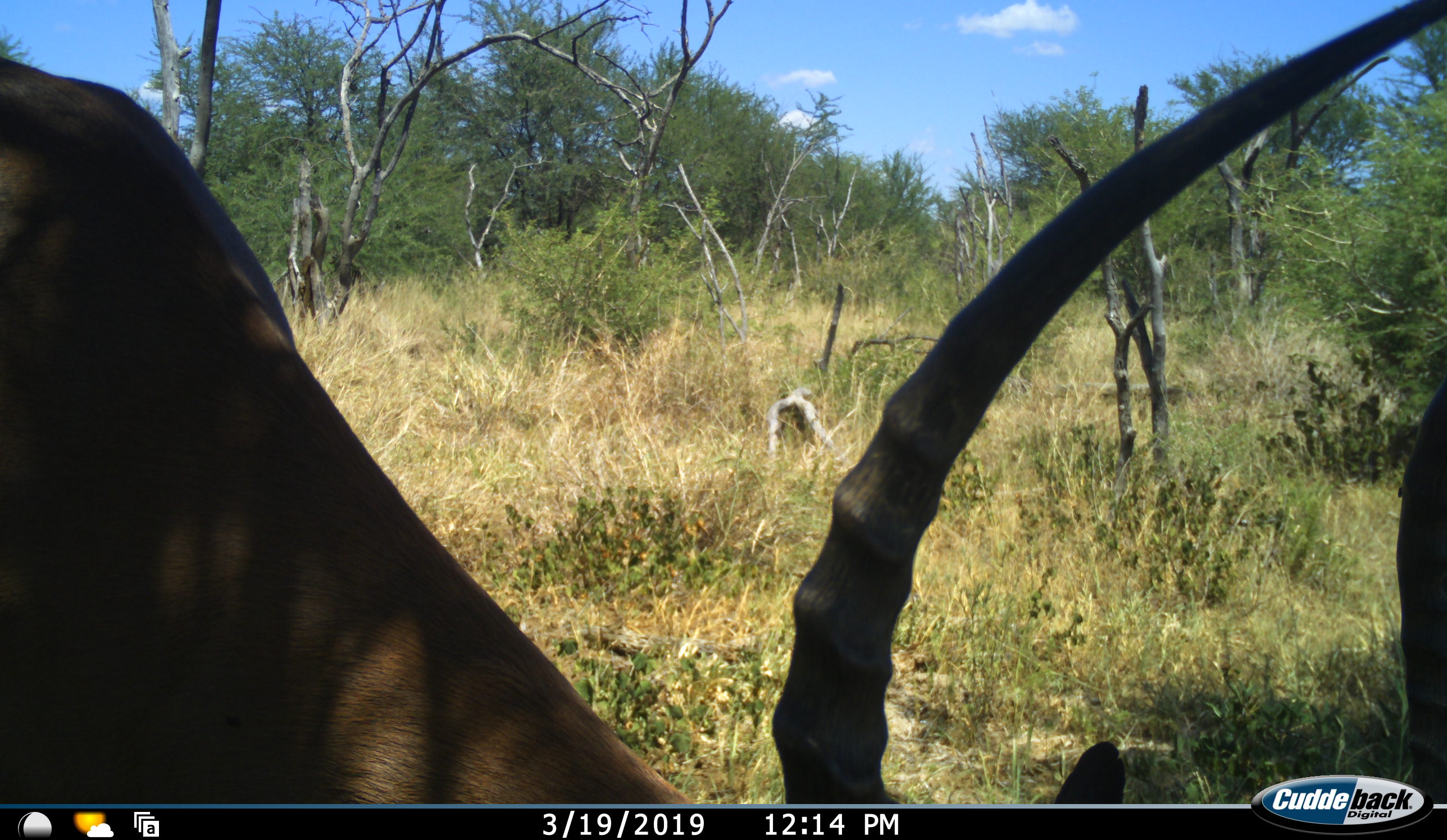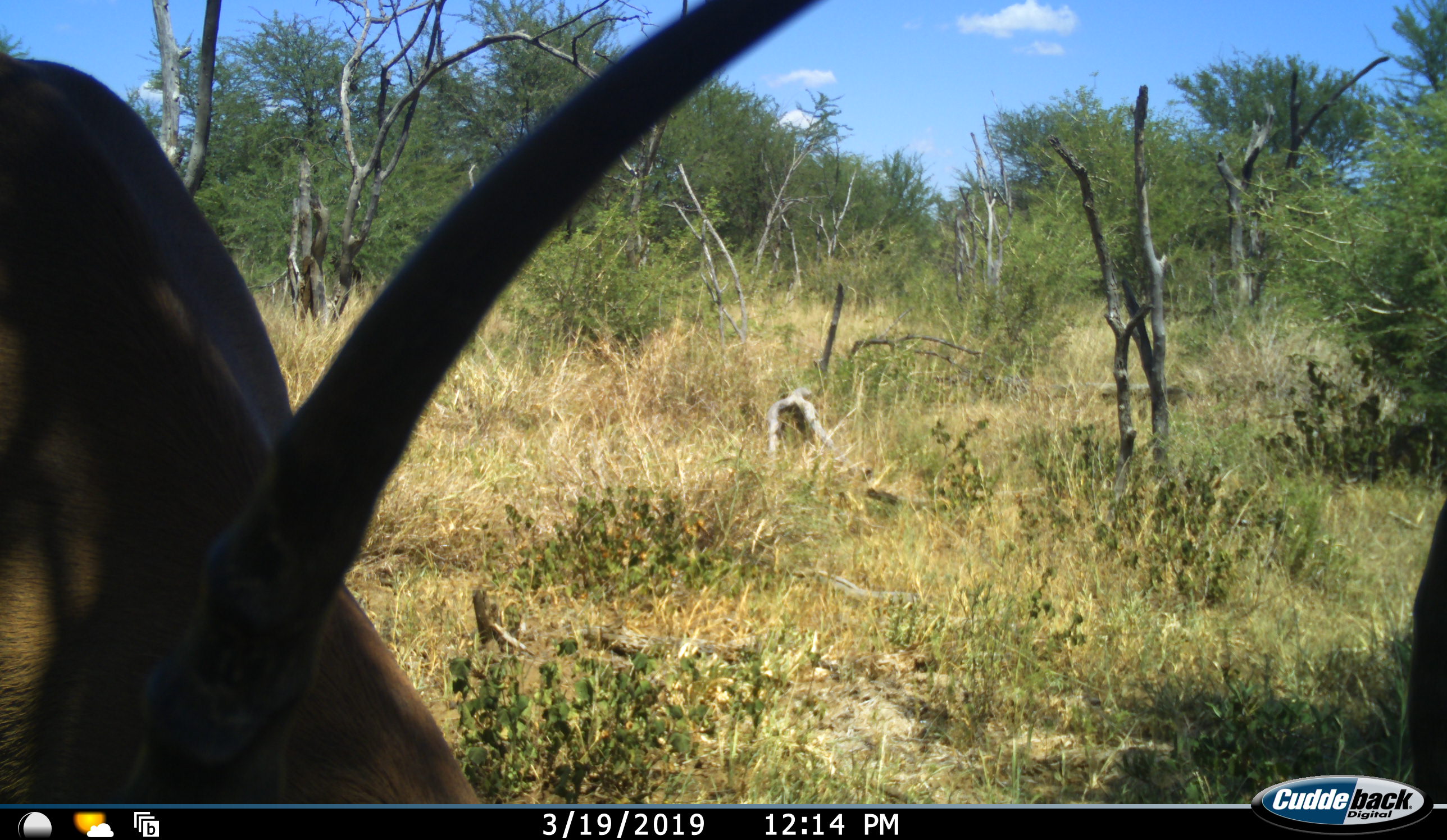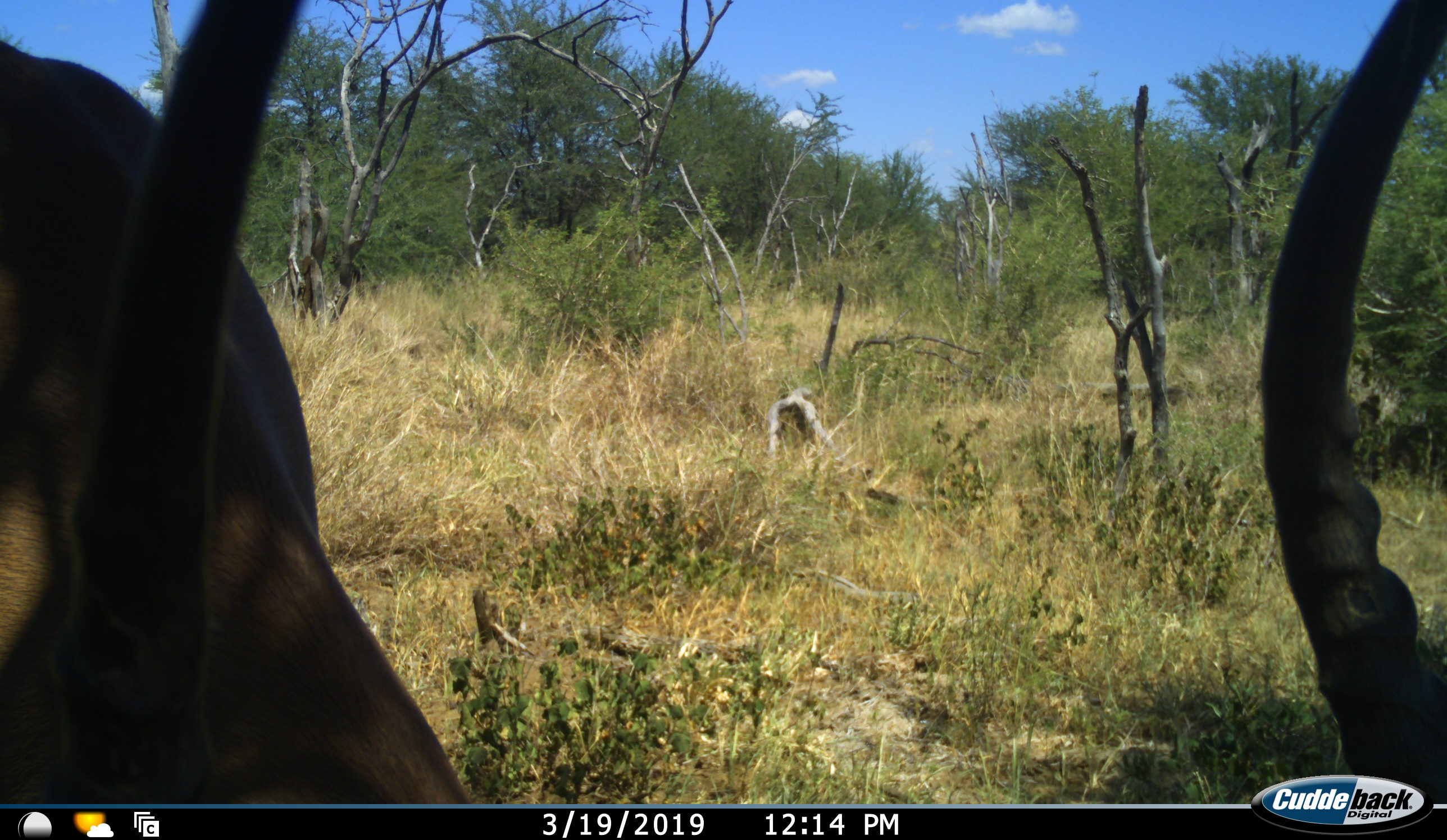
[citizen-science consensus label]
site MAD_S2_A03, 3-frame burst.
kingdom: Animalia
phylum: Chordata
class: Mammalia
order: Artiodactyla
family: Bovidae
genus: Aepyceros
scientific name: Aepyceros melampus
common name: impala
Impala (Aepyceros melampus), count 1. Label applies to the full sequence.